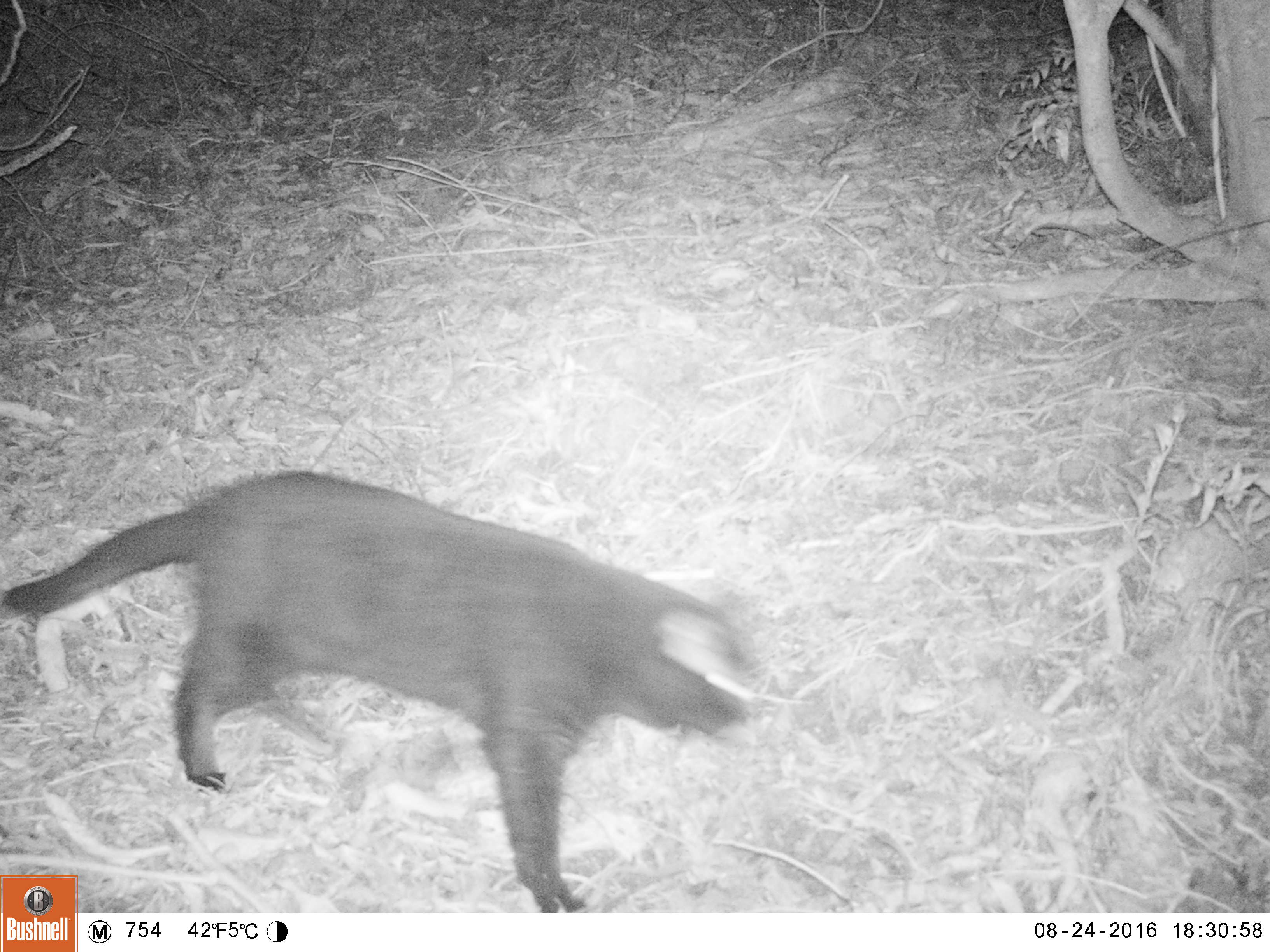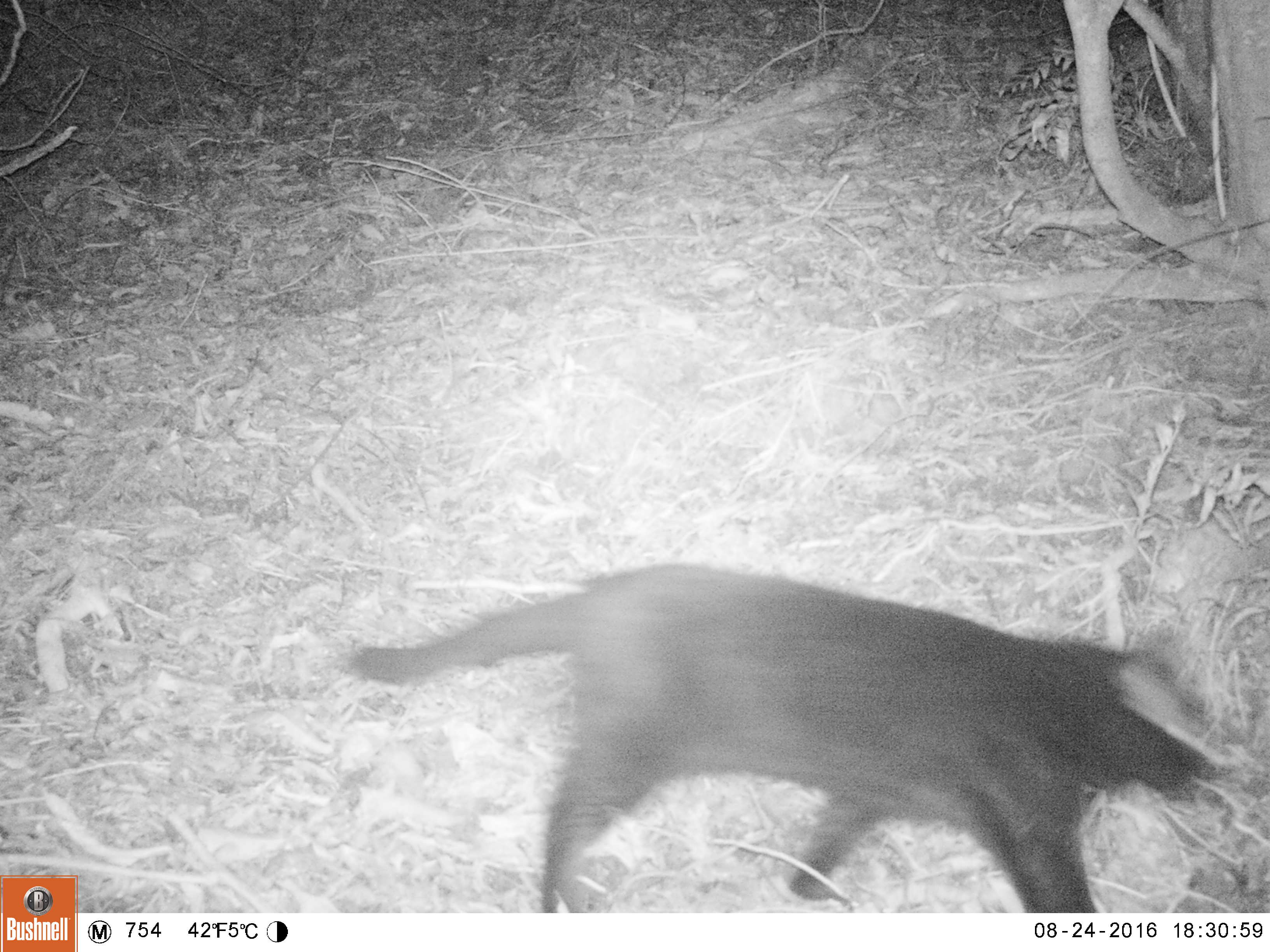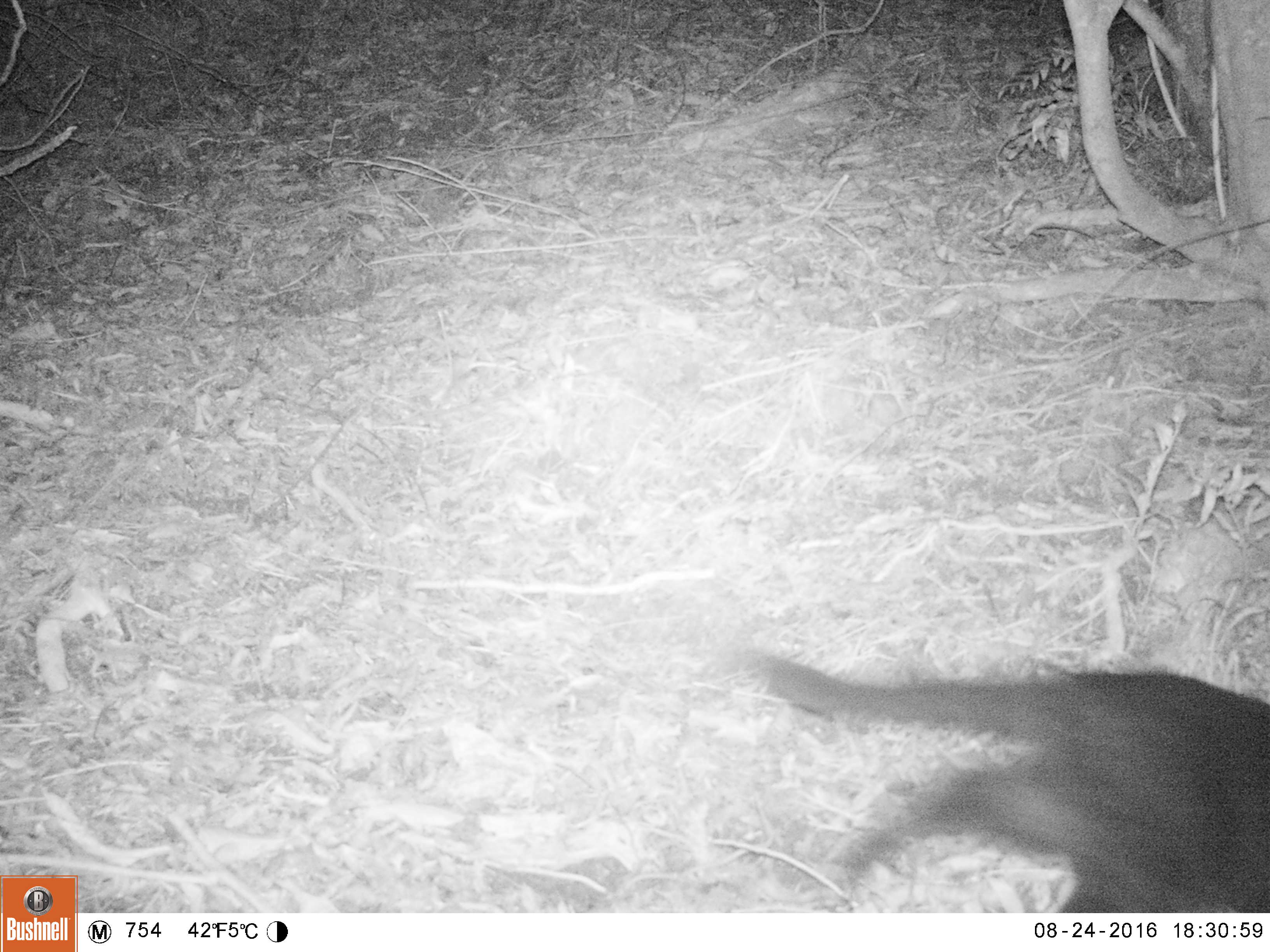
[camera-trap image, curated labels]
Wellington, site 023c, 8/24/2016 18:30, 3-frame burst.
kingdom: Animalia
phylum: Chordata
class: Mammalia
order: Carnivora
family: Felidae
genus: Felis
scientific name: Felis catus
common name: cat